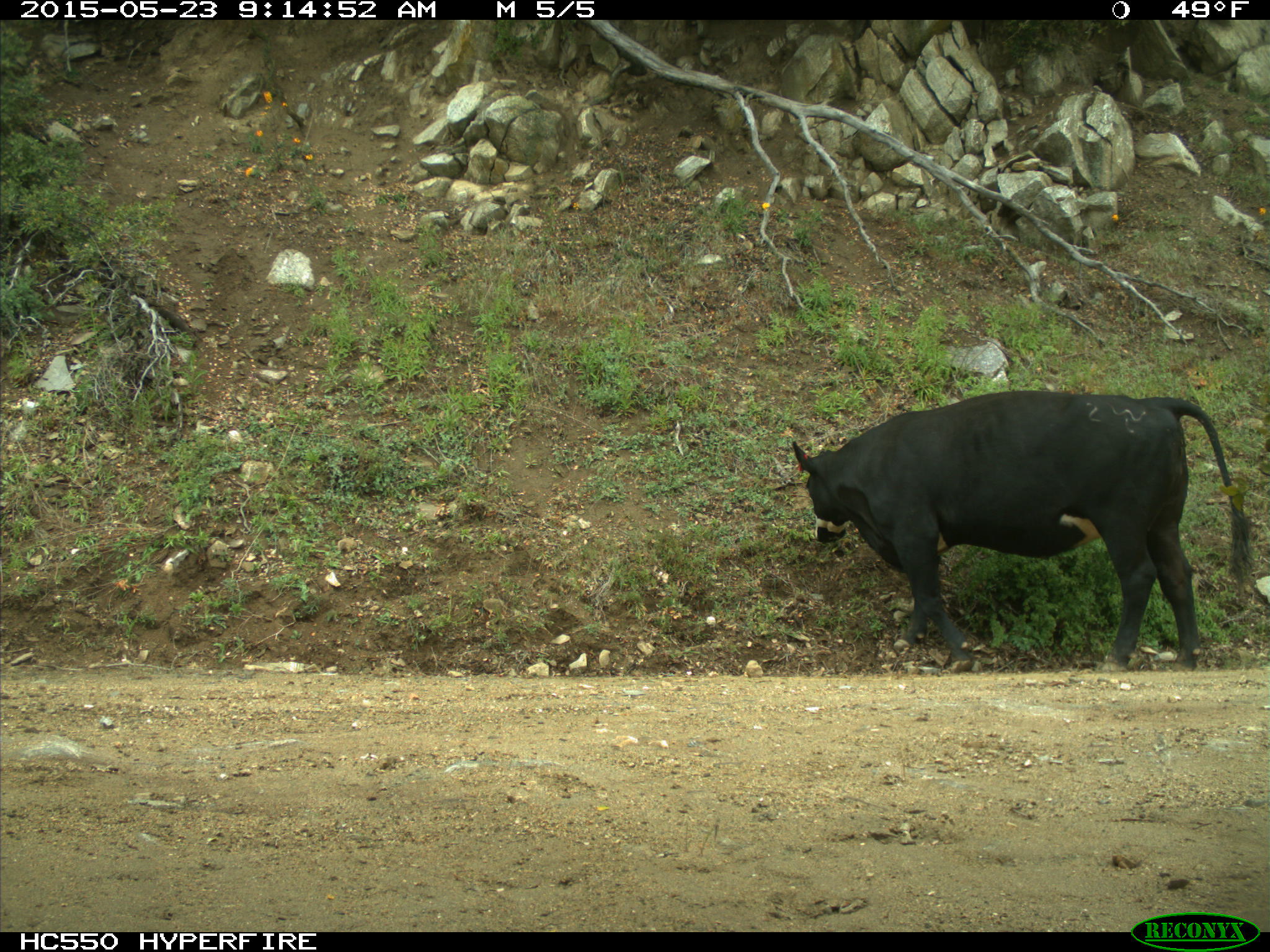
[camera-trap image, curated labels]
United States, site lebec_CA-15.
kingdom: Animalia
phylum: Chordata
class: Mammalia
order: Artiodactyla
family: Bovidae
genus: Bos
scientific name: Bos taurus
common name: domestic cow